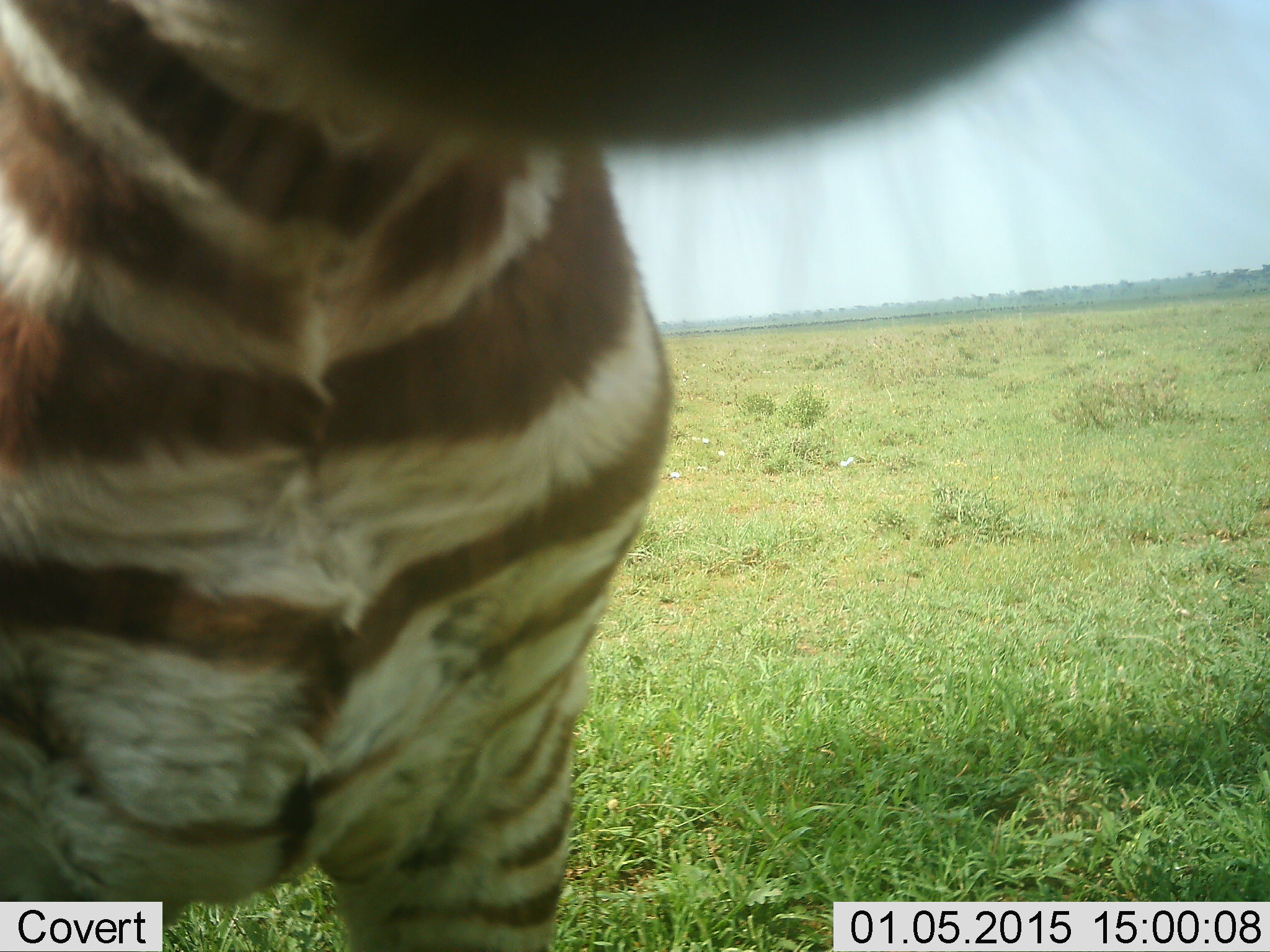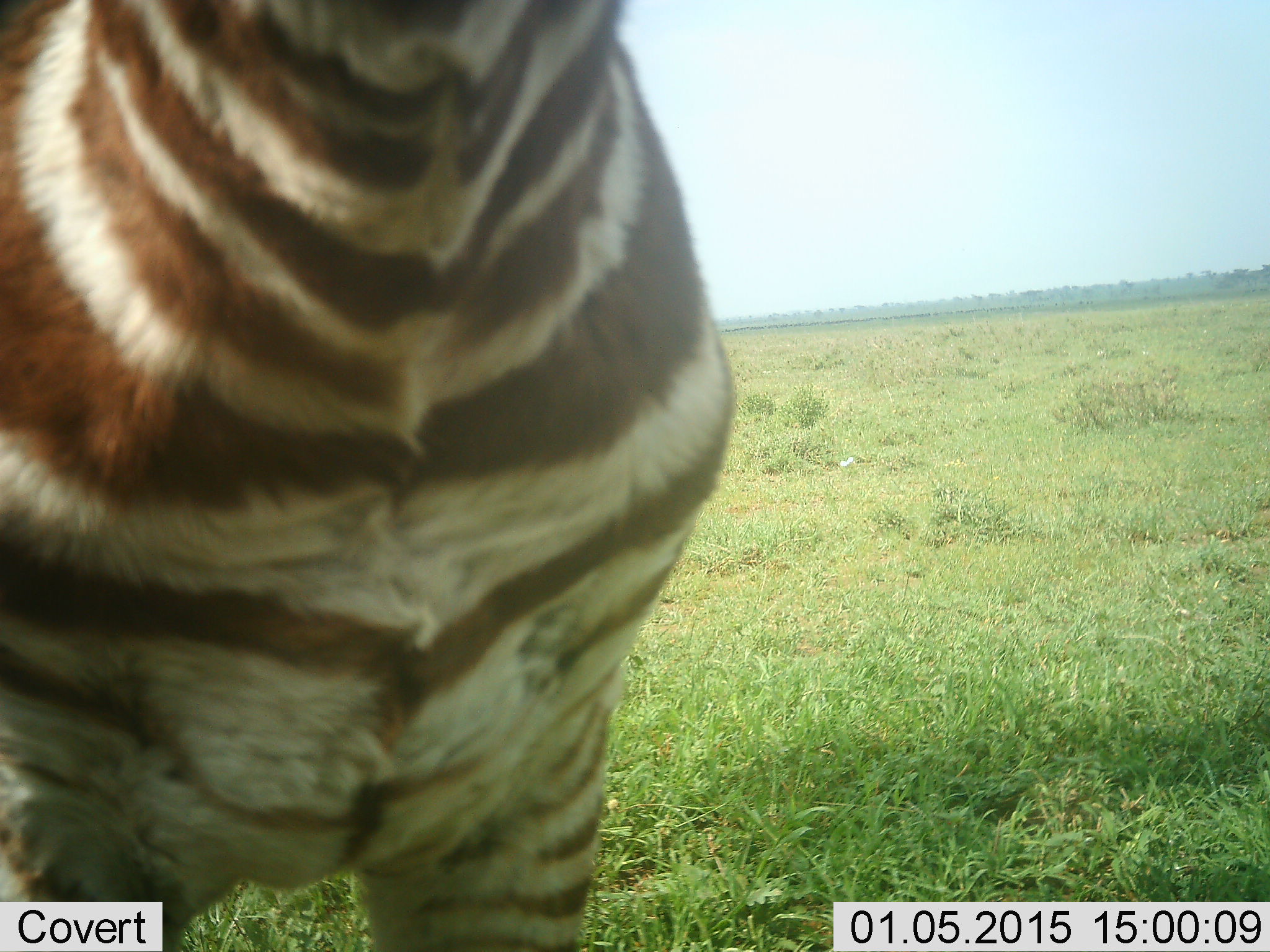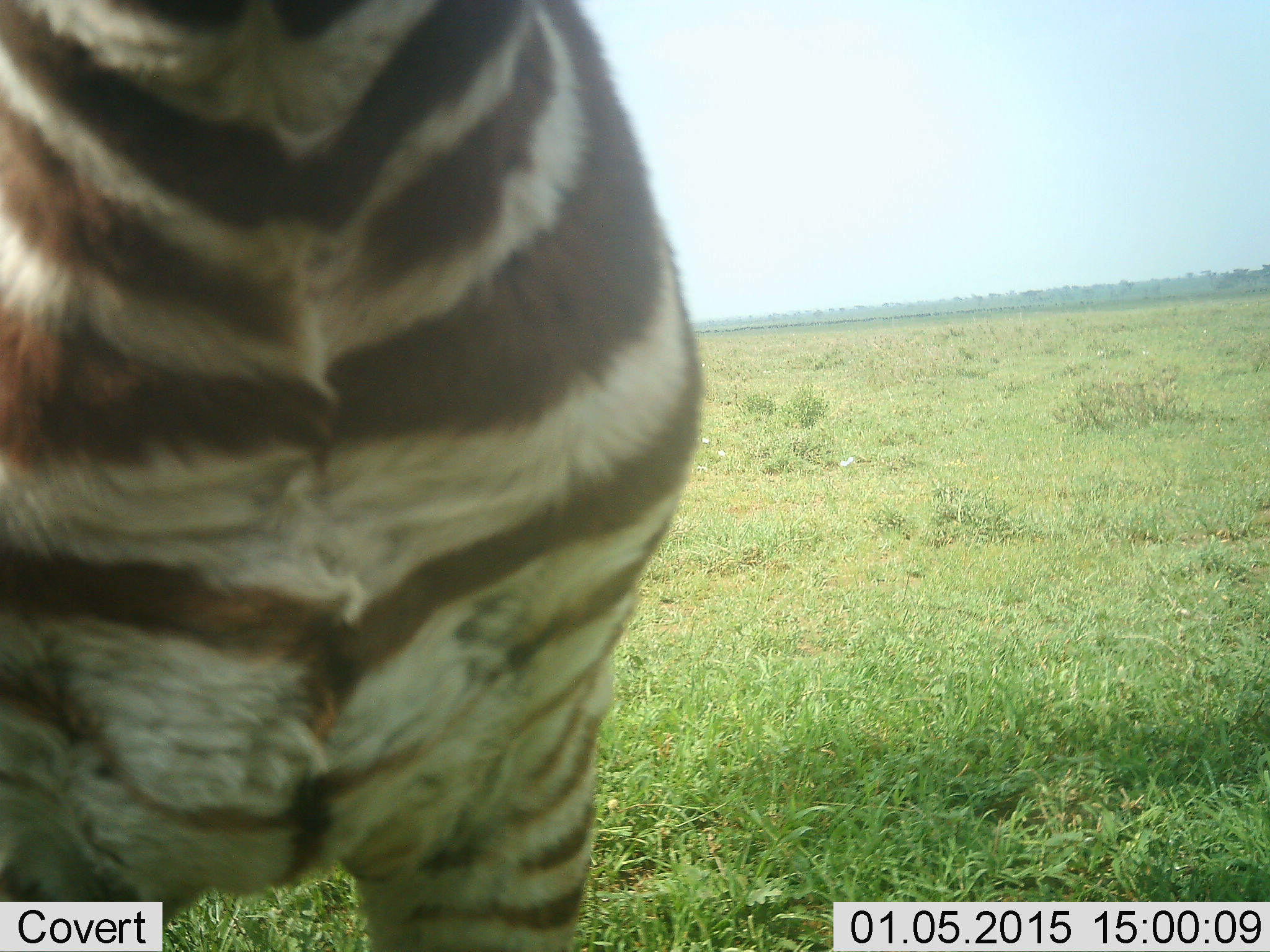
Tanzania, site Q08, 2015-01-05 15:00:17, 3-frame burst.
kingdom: Animalia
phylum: Chordata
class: Mammalia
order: Perissodactyla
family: Equidae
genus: Equus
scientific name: Equus quagga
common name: plains zebra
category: zebra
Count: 1.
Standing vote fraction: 70%.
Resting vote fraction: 0%.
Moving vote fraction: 20%.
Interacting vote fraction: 10%.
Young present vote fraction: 0%.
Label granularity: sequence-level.